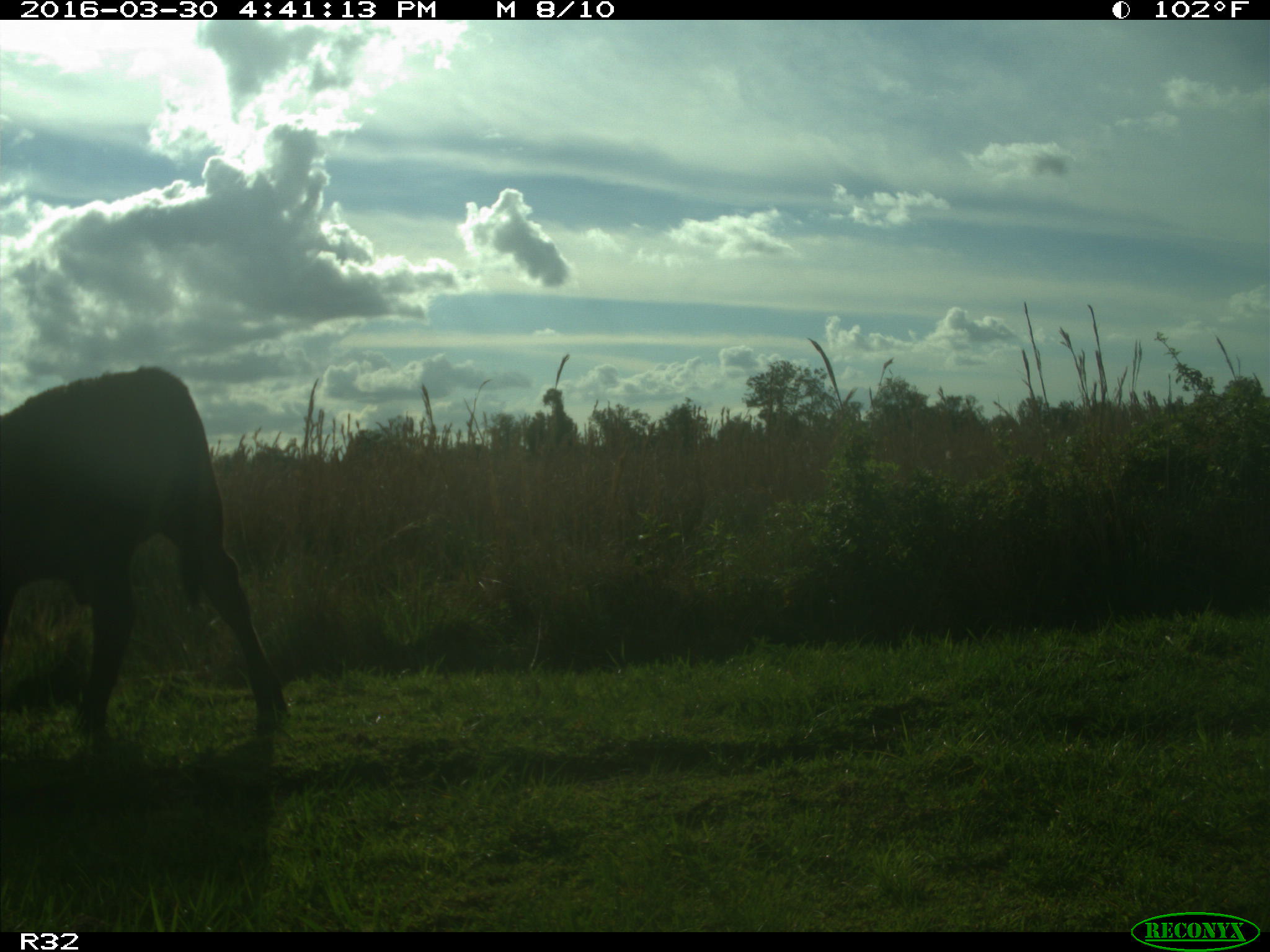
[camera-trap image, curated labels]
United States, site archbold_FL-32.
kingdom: Animalia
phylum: Chordata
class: Mammalia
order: Artiodactyla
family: Bovidae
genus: Bos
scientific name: Bos taurus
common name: domestic cow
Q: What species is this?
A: Bos taurus (domestic cow).